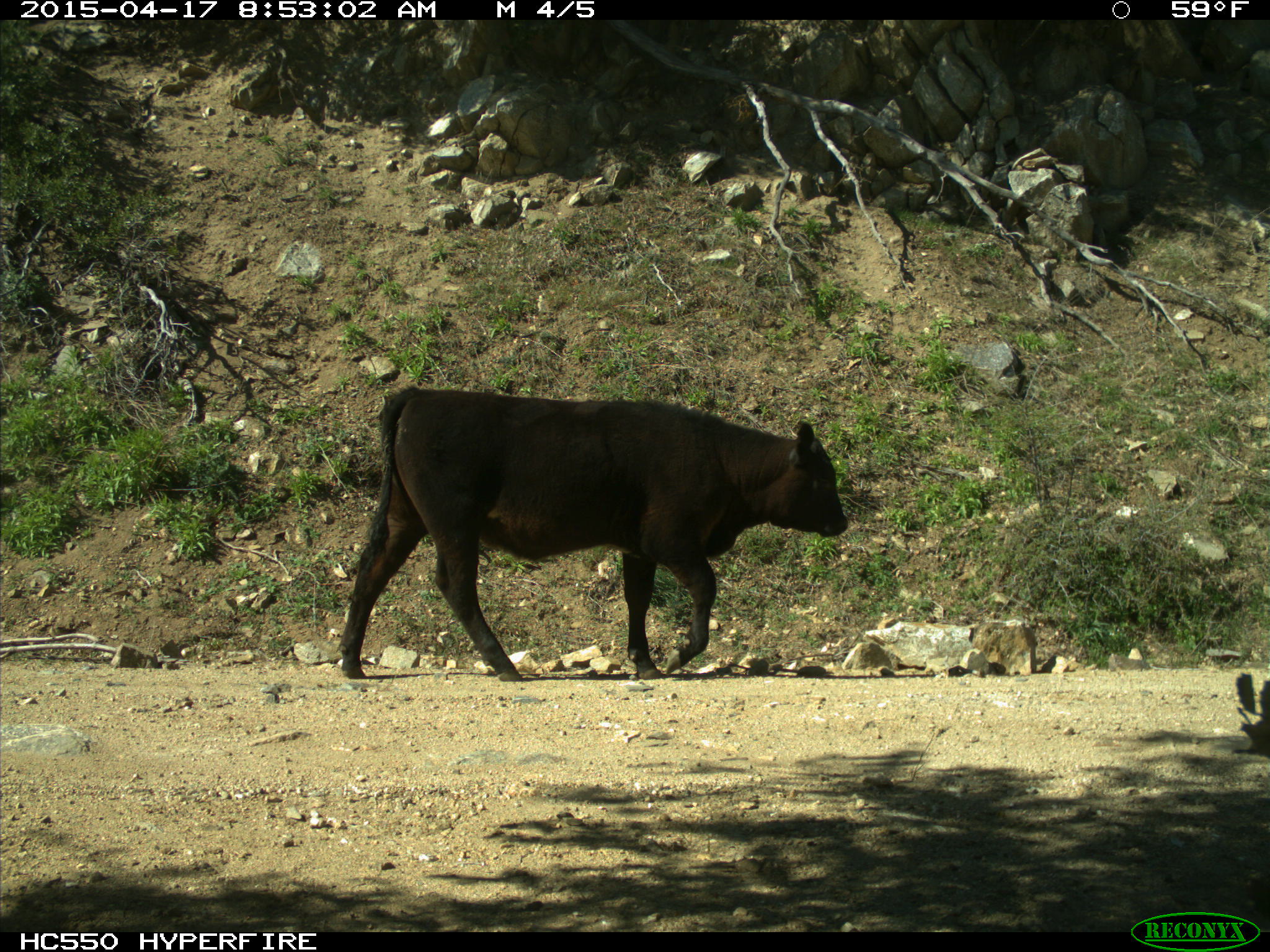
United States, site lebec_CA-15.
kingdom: Animalia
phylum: Chordata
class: Mammalia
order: Artiodactyla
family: Bovidae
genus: Bos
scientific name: Bos taurus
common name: domestic cow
Bos taurus (domestic cow).